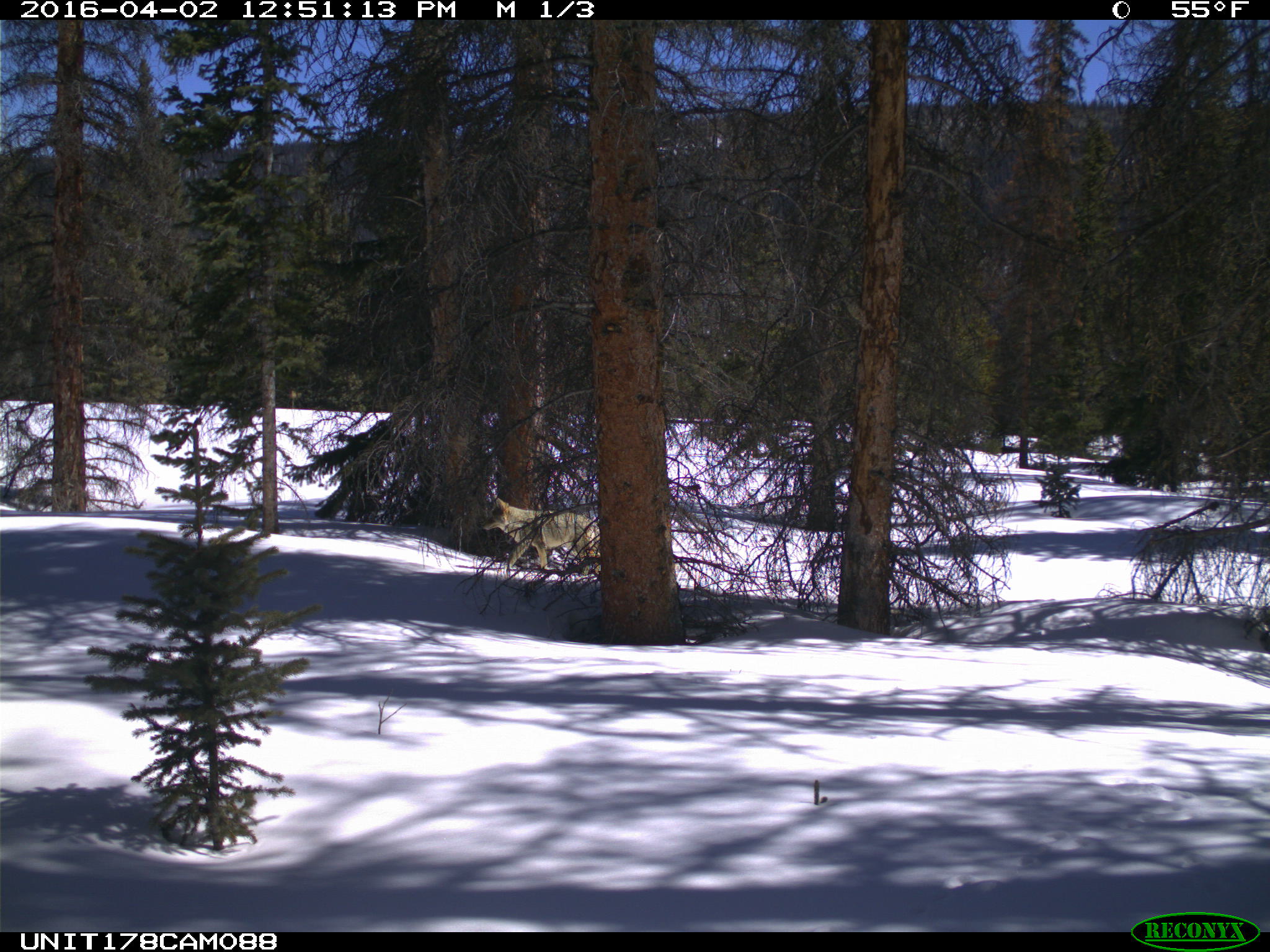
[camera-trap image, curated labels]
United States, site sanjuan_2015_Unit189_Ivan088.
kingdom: Animalia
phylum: Chordata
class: Mammalia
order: Carnivora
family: Canidae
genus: Canis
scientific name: Canis latrans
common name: coyote